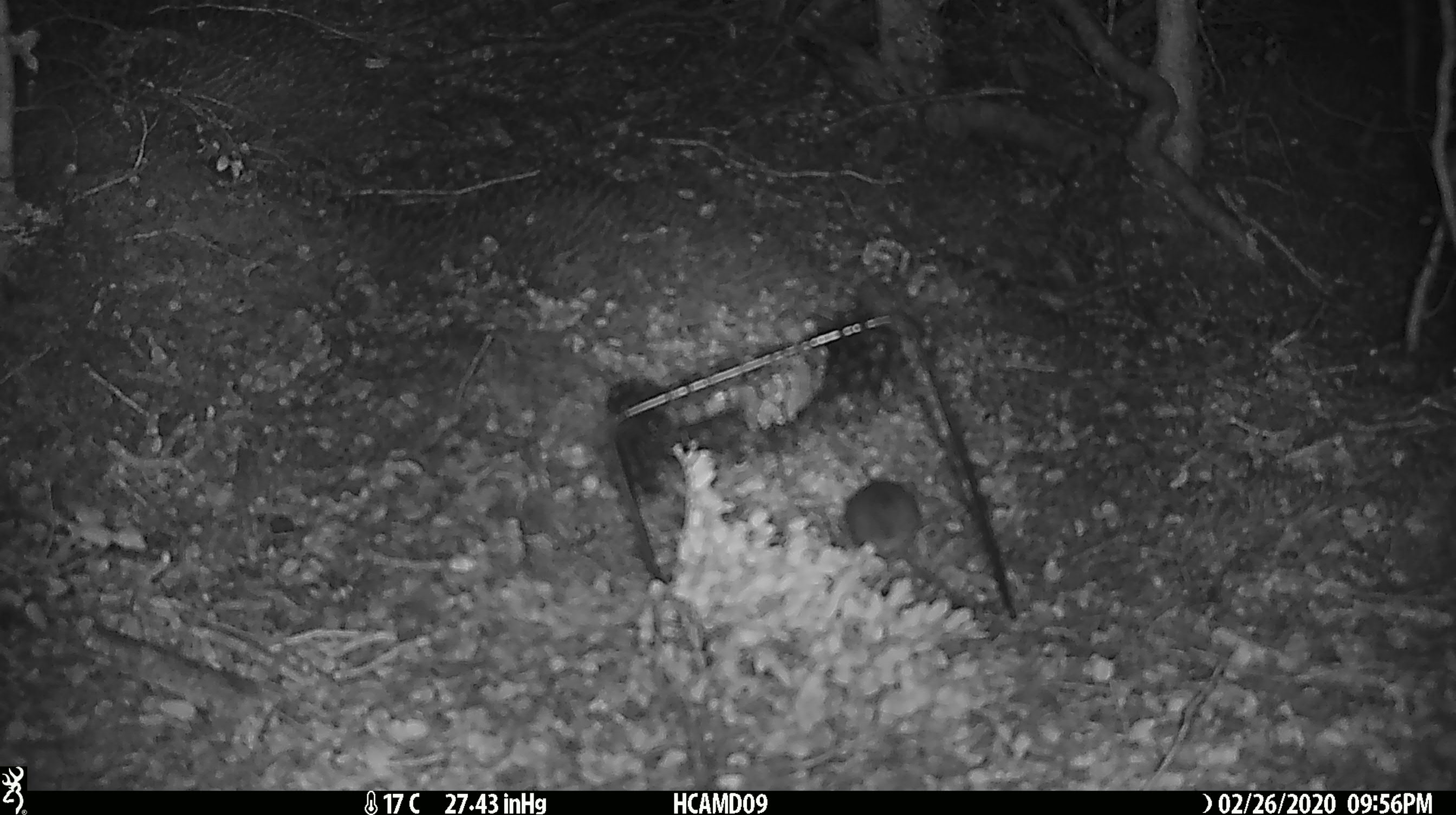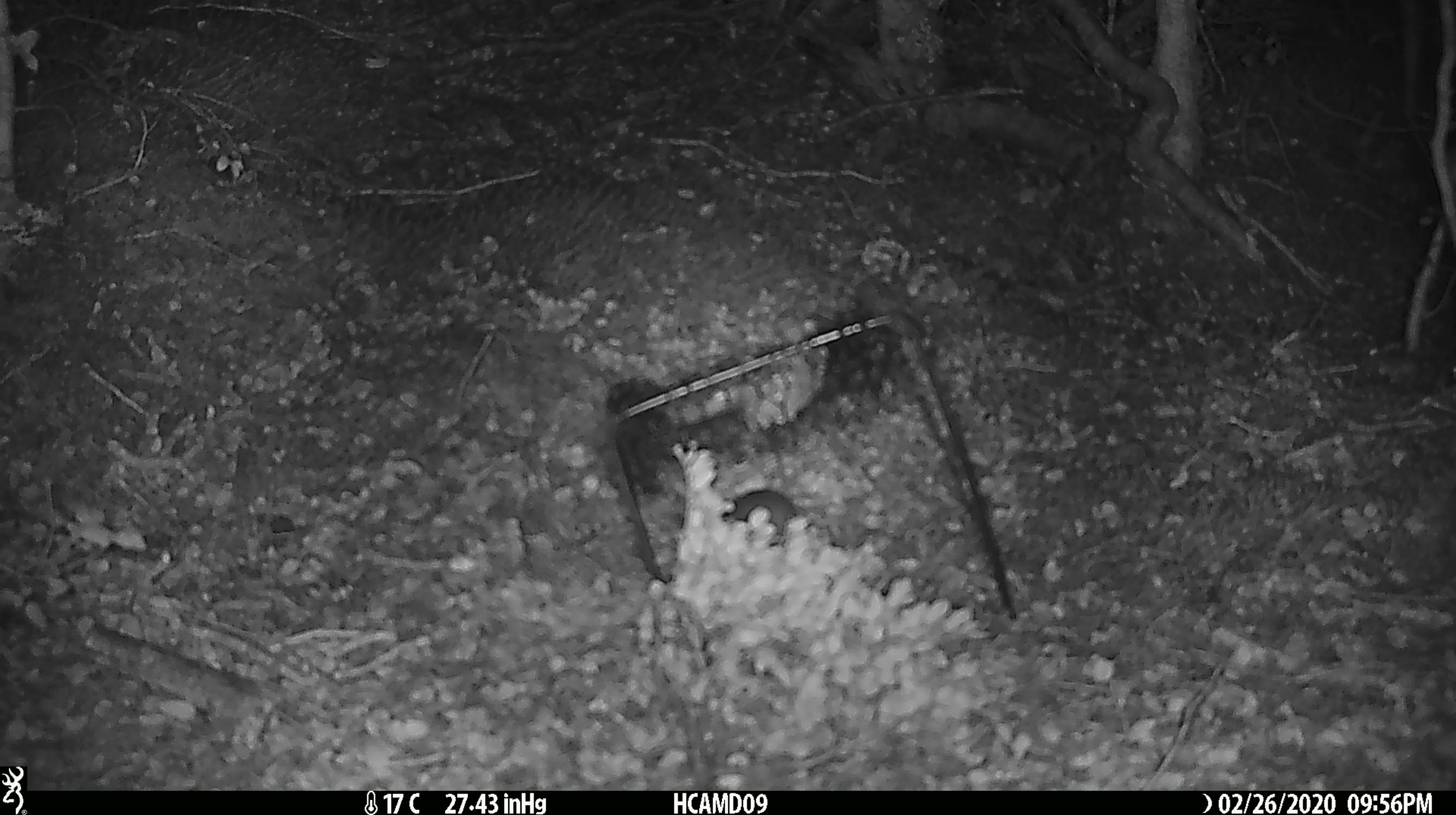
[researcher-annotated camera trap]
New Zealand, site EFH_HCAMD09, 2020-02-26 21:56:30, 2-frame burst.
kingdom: Animalia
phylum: Chordata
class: Mammalia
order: Rodentia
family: Muridae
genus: Mus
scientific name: Mus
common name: mouse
Mouse (Mus).